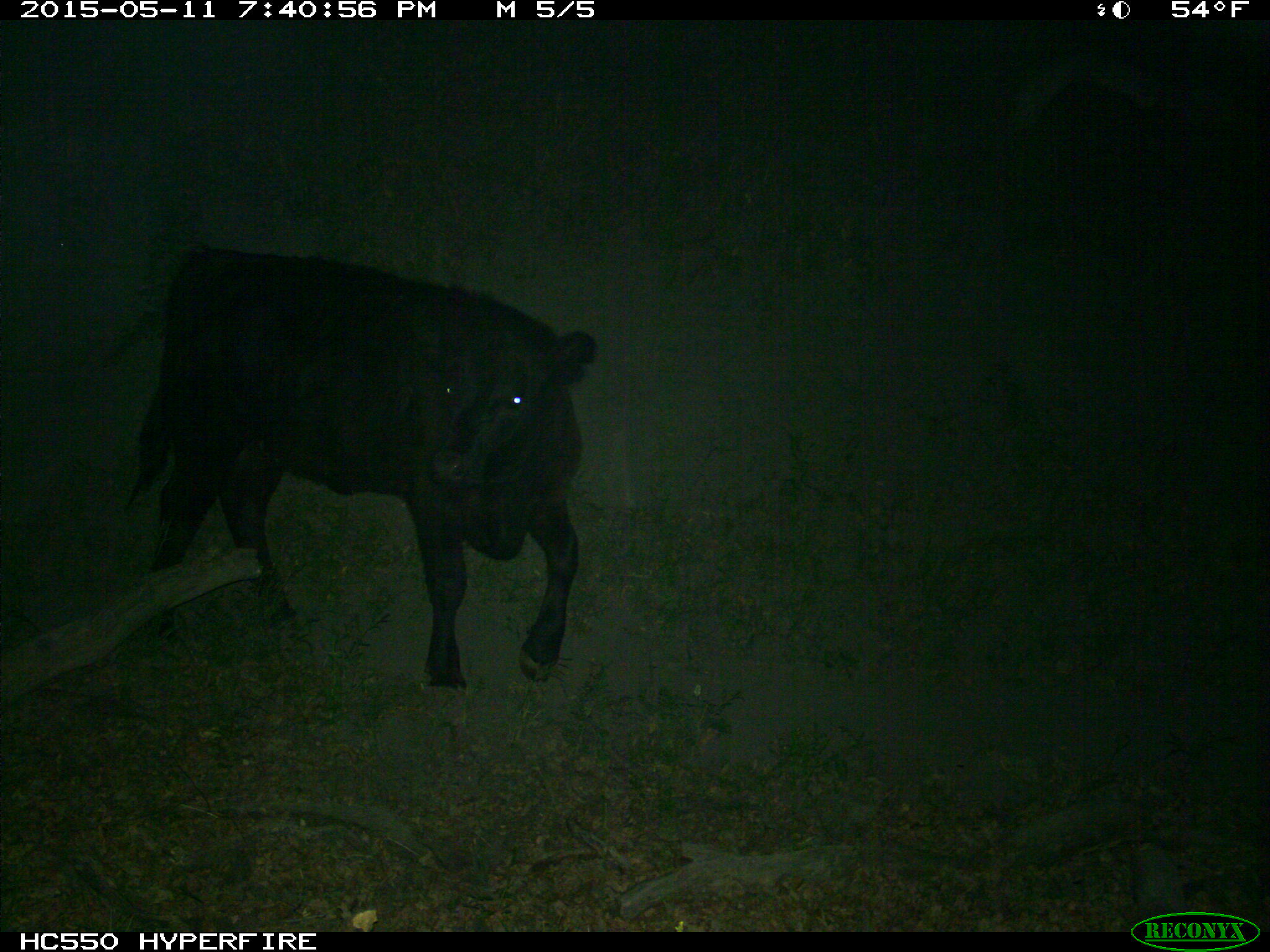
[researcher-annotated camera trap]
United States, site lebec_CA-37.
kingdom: Animalia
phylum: Chordata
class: Mammalia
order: Artiodactyla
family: Bovidae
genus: Bos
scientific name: Bos taurus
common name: domestic cow